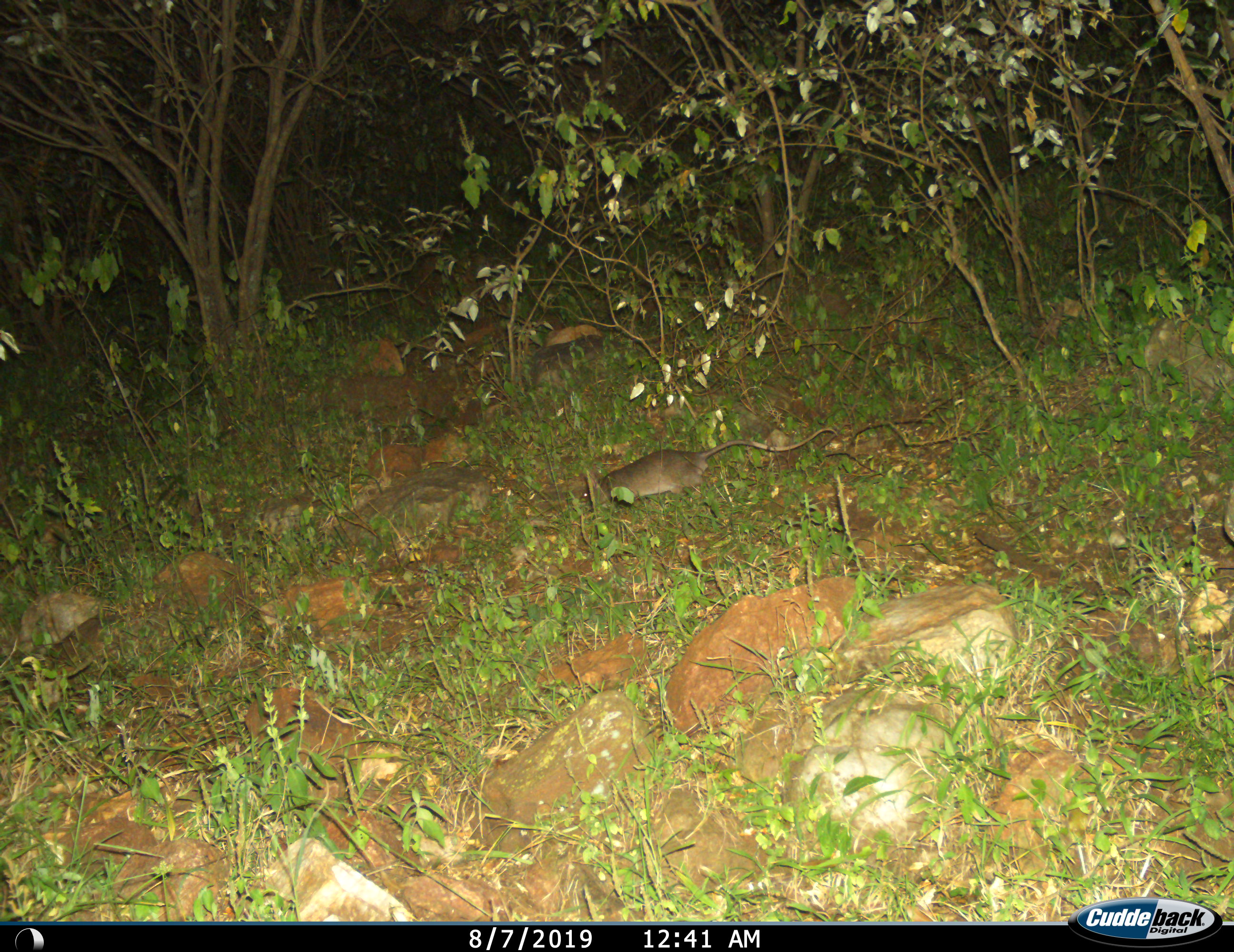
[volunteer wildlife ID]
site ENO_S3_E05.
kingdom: Animalia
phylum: Chordata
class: Mammalia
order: Rodentia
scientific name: Rodentia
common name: rodent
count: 1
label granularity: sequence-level